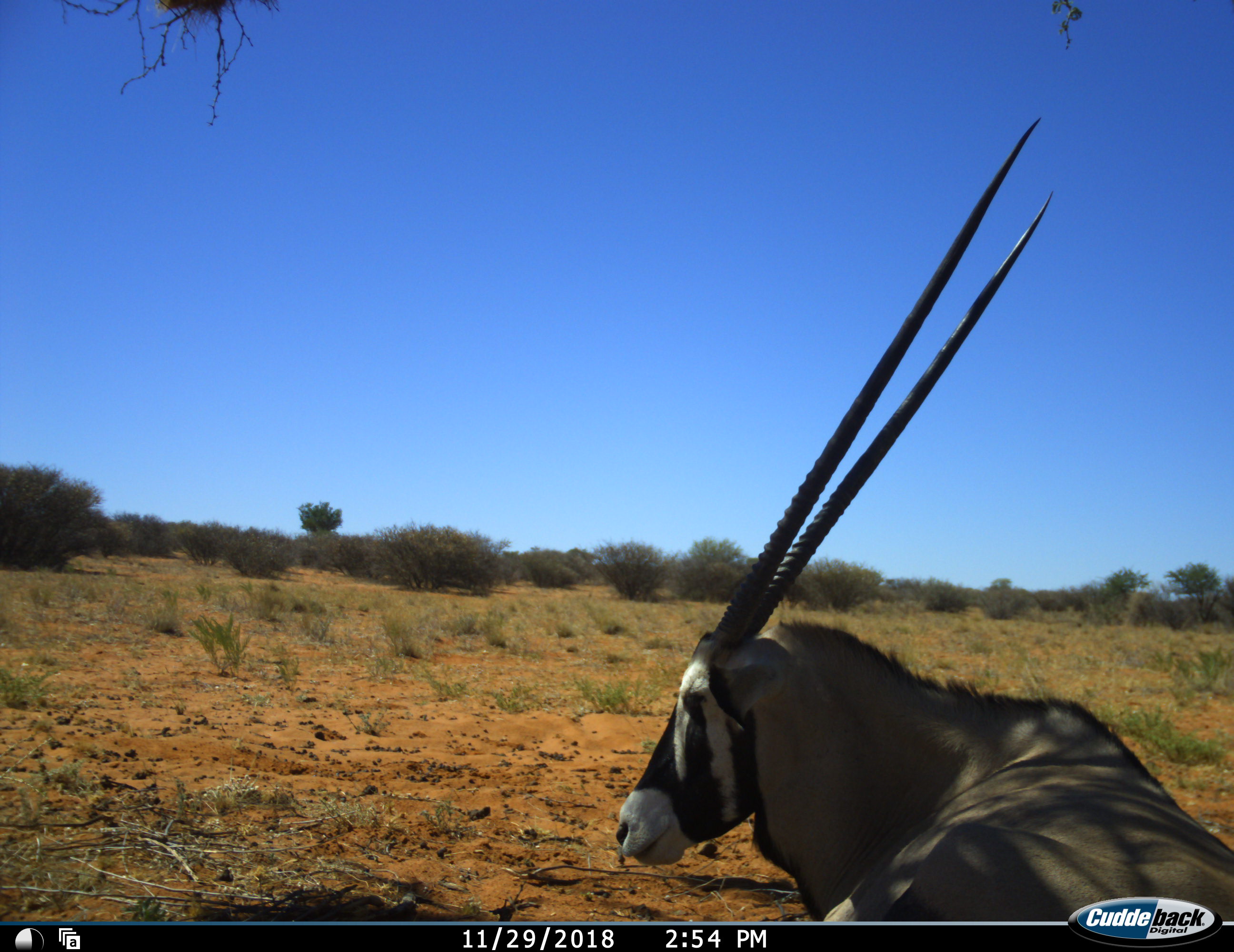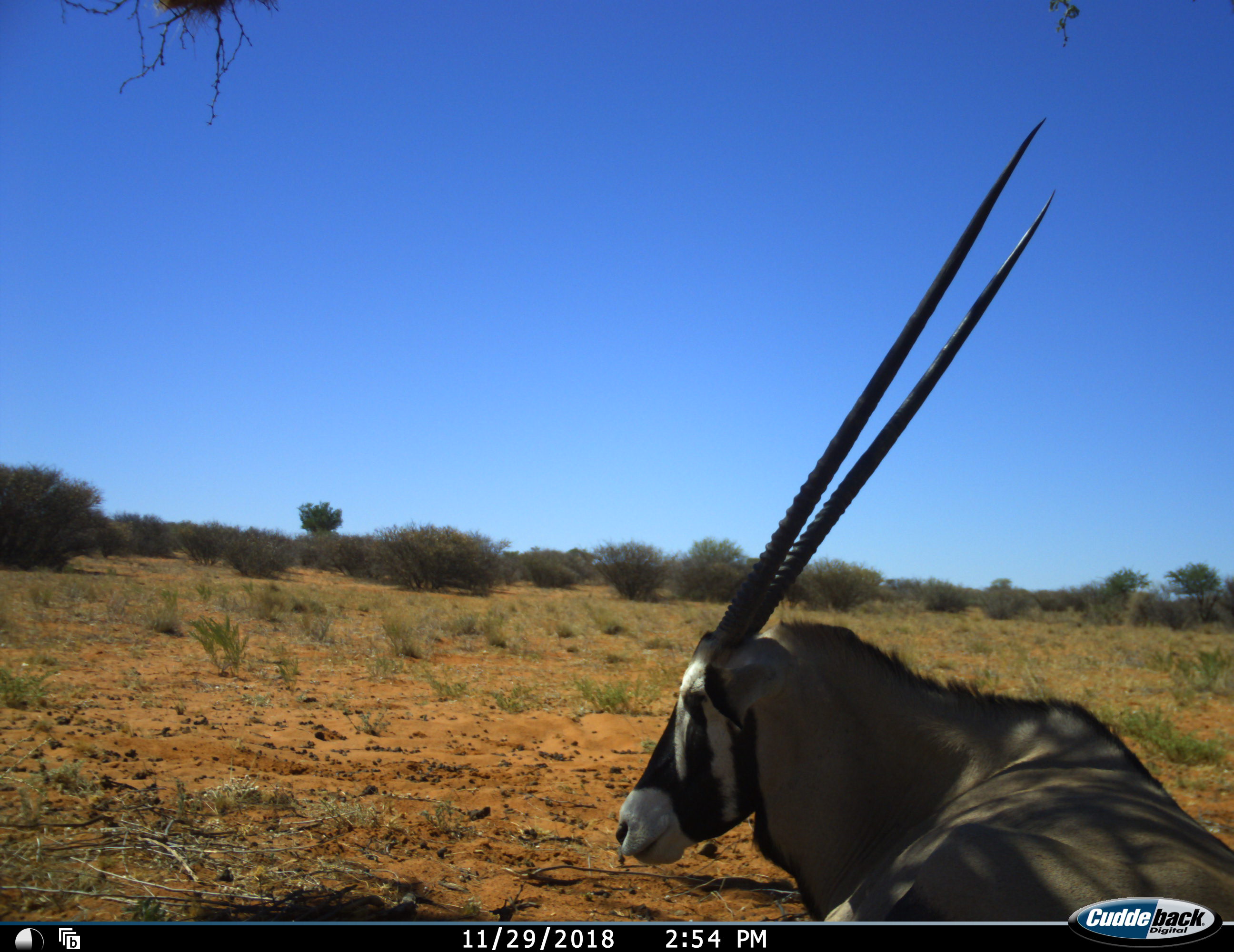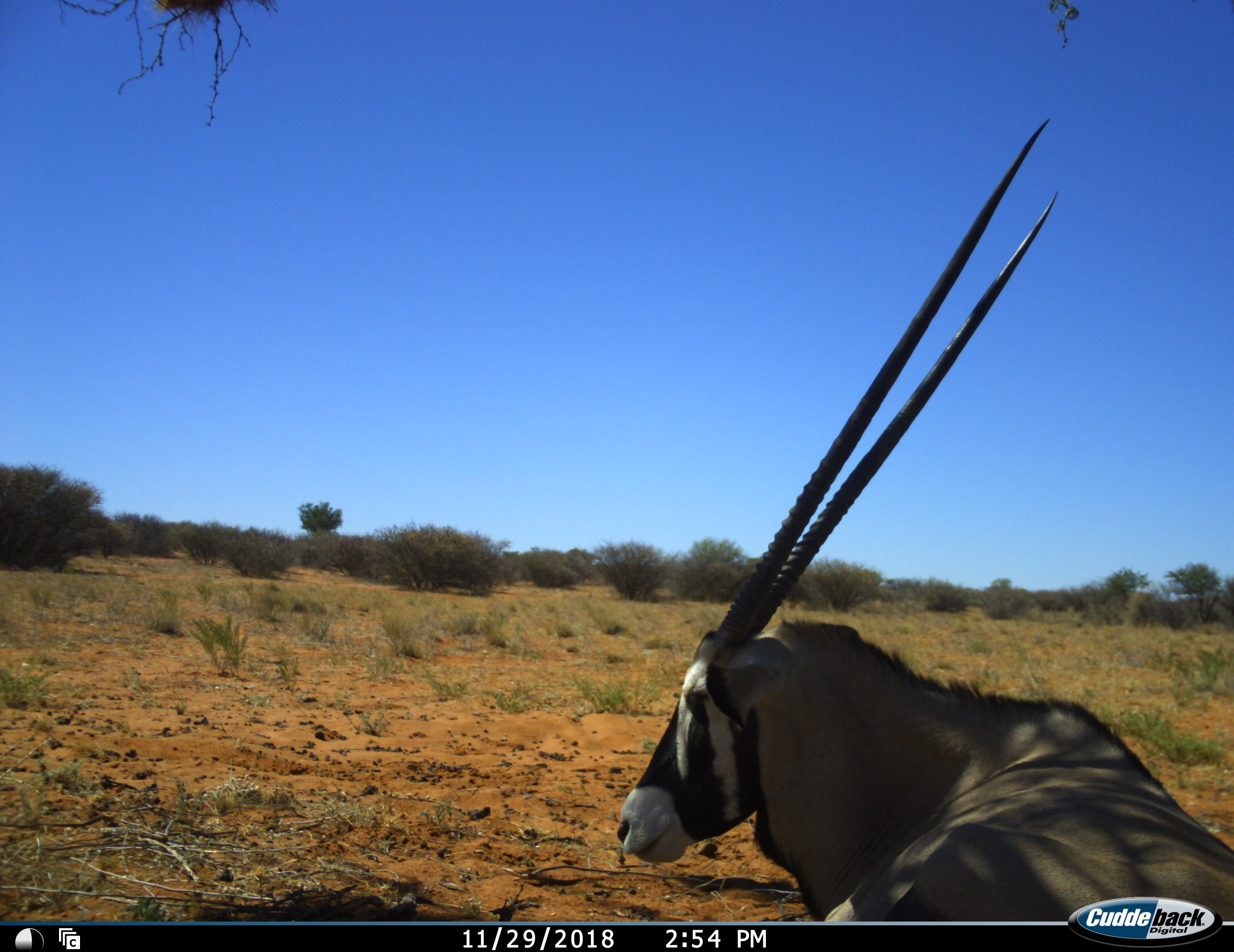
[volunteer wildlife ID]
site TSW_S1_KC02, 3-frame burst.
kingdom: Animalia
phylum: Chordata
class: Mammalia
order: Artiodactyla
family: Bovidae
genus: Oryx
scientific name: Oryx gazella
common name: gemsbok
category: oryx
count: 1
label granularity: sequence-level